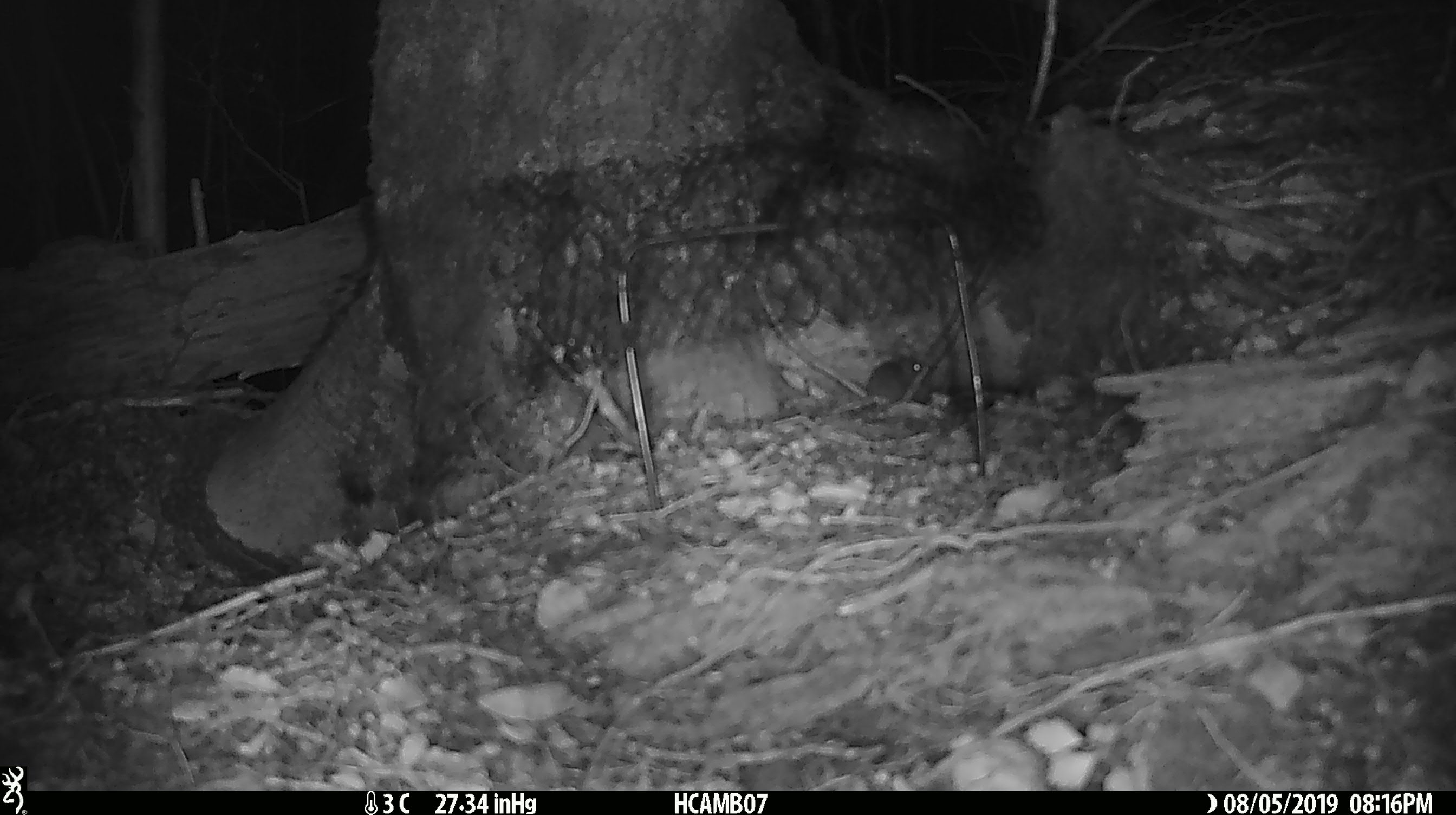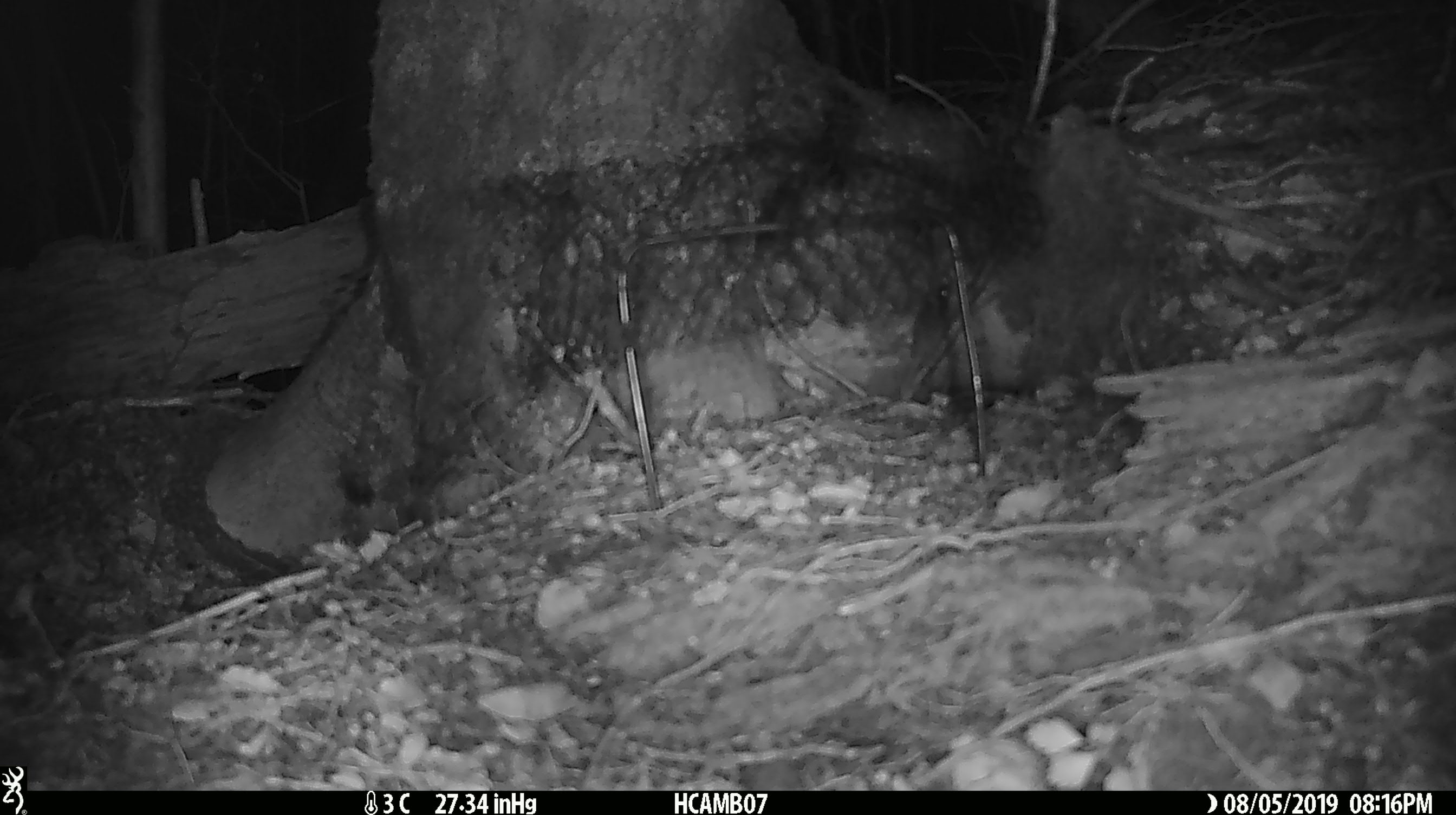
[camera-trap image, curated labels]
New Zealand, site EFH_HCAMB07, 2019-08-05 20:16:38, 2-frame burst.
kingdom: Animalia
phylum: Chordata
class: Mammalia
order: Rodentia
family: Muridae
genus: Mus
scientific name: Mus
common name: mouse